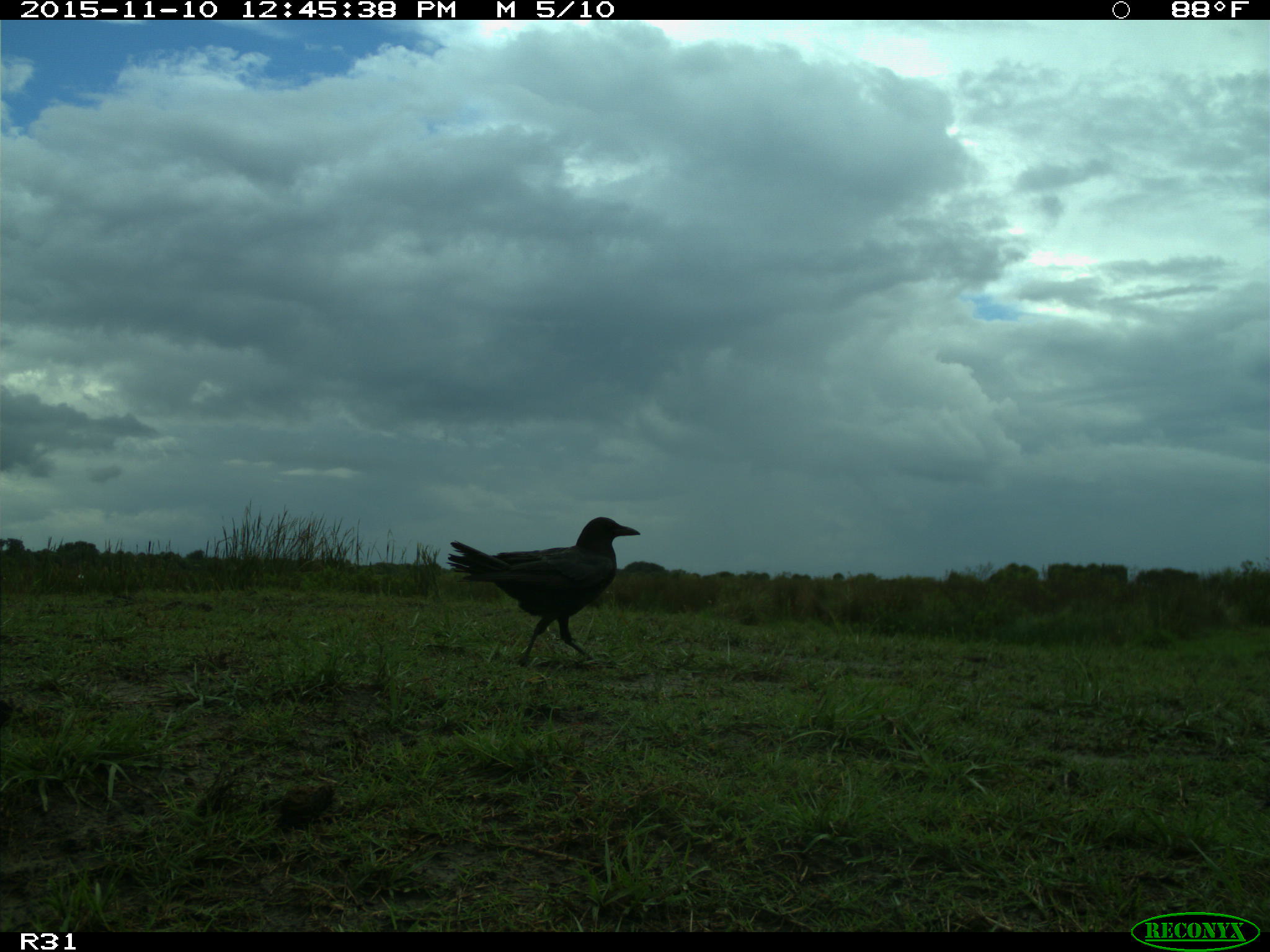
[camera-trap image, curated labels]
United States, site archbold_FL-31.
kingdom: Animalia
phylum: Chordata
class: Aves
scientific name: Aves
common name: birds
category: unidentified bird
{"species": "unidentified bird (birds) (Aves)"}